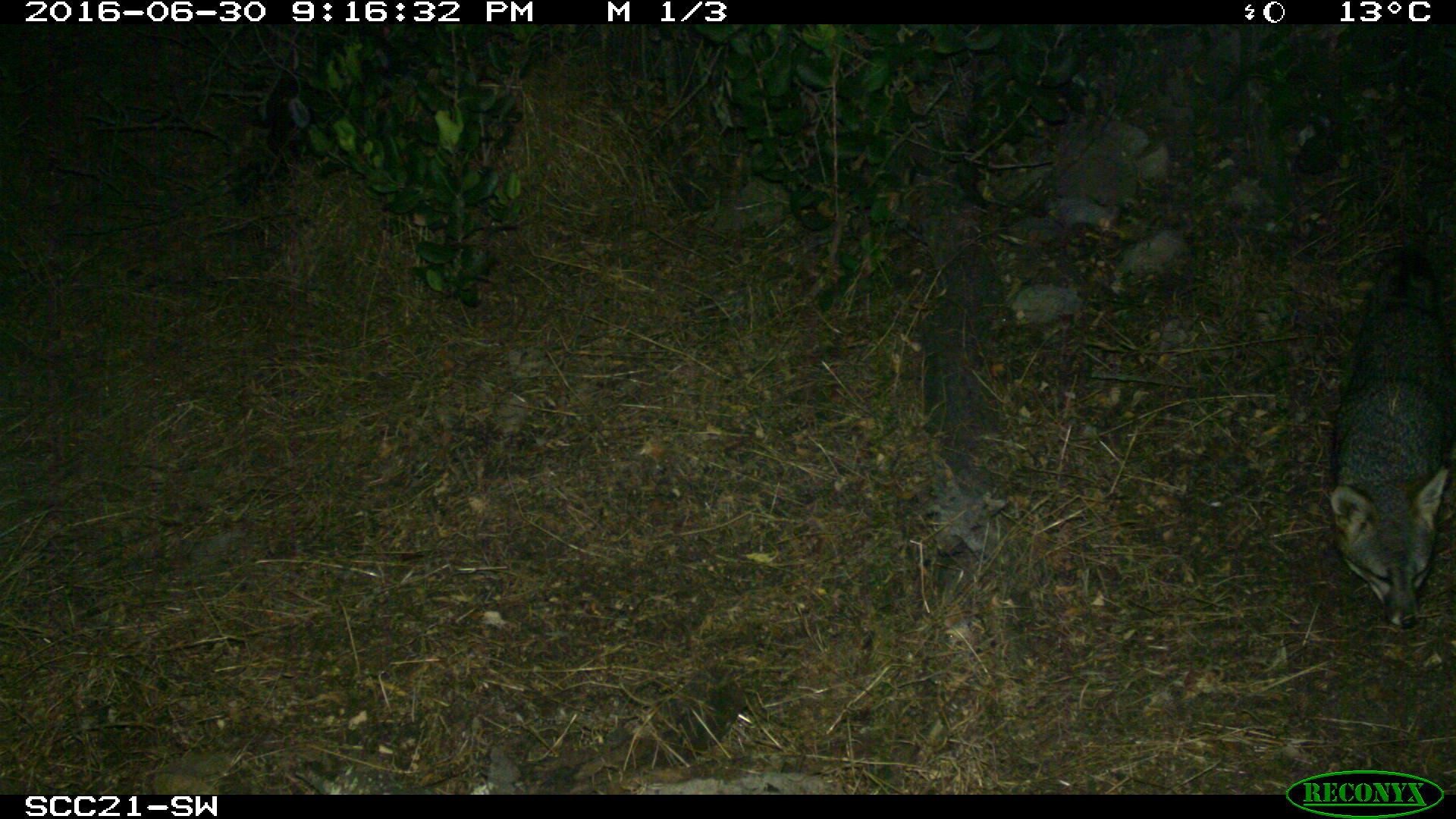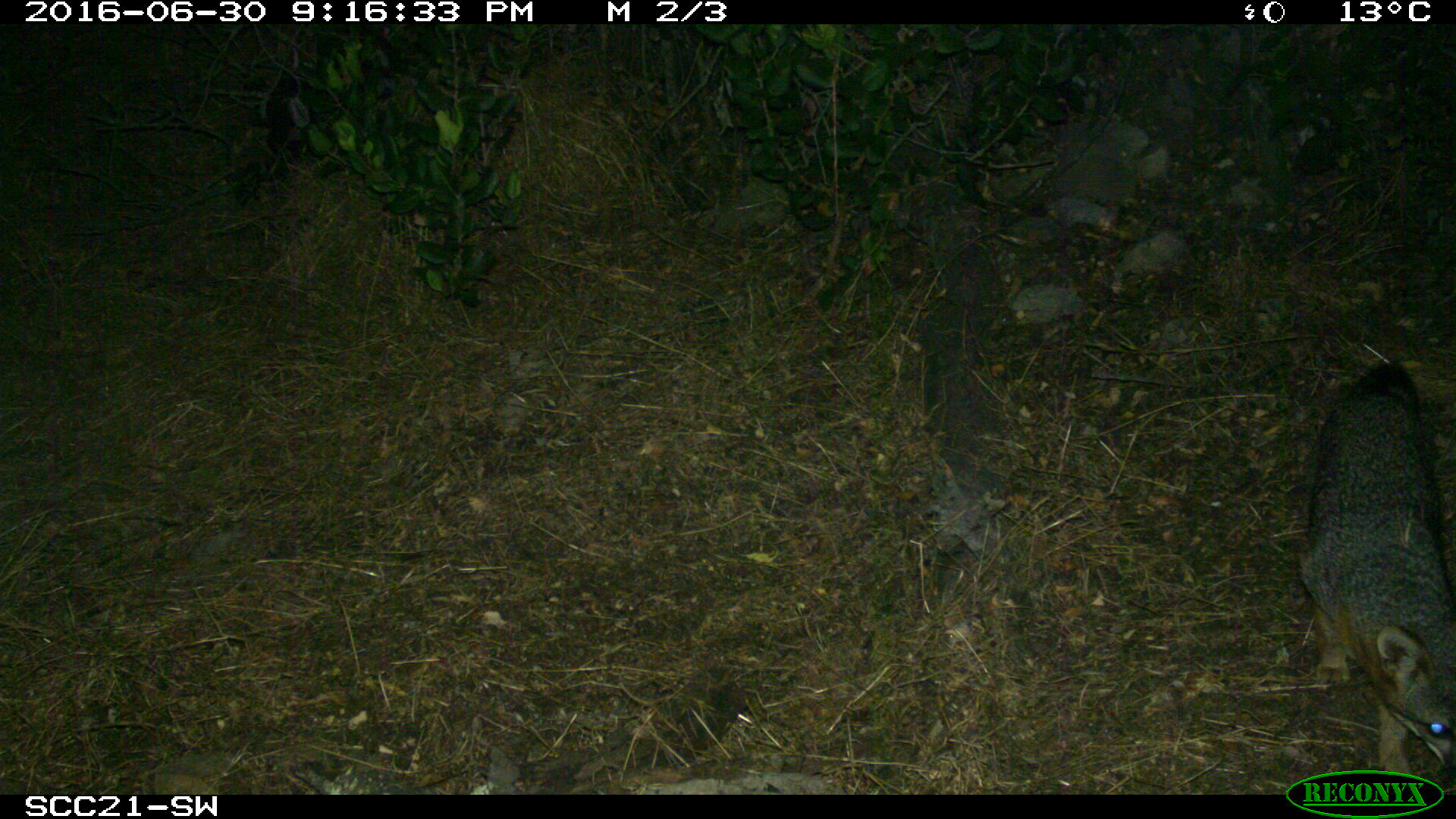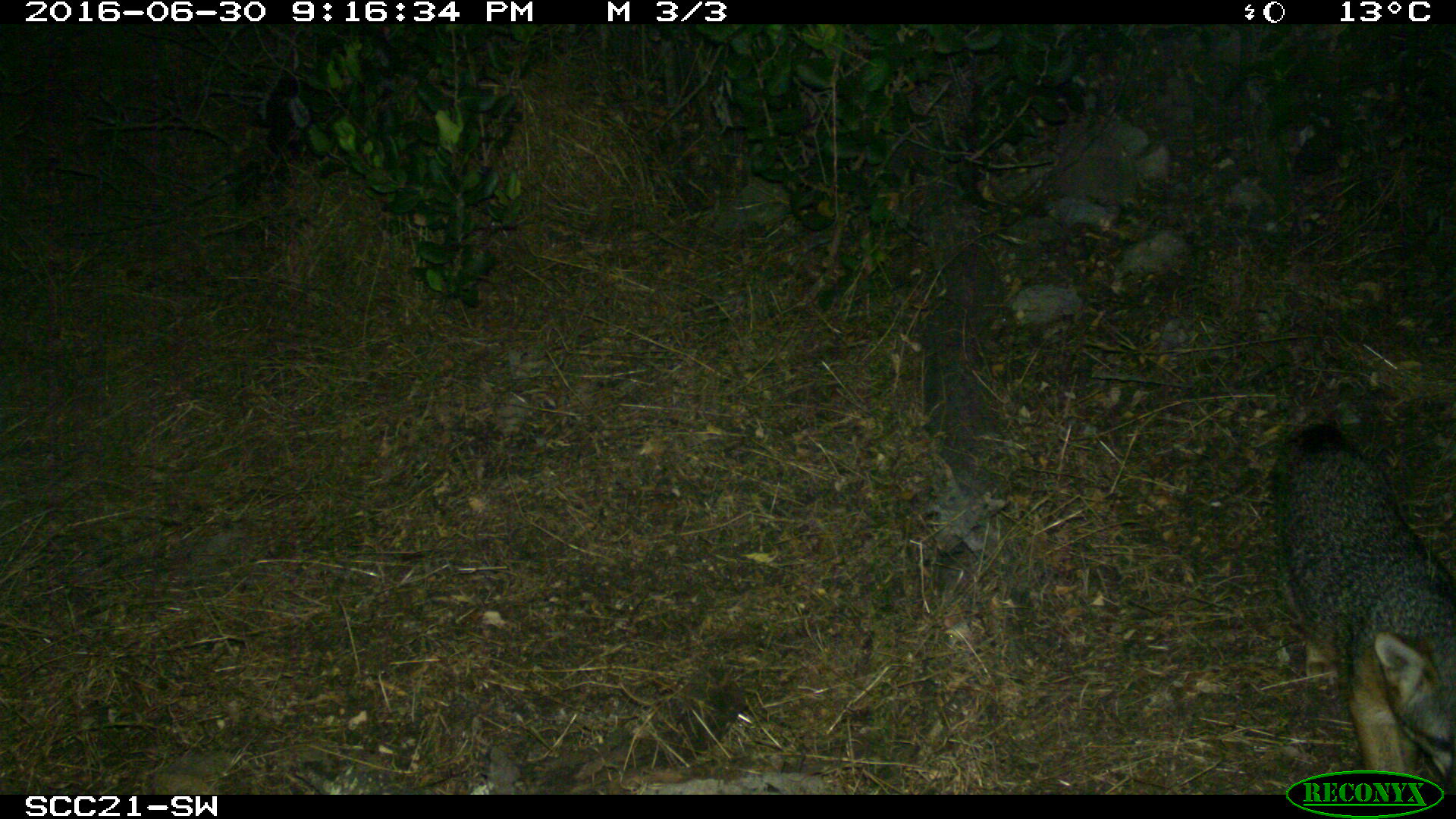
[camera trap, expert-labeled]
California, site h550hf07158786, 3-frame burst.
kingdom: Animalia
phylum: Chordata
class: Mammalia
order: Carnivora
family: Canidae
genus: Urocyon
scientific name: Urocyon littoralis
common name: island fox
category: fox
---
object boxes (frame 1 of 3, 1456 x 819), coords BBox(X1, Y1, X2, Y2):
fox: BBox(1330, 249, 1449, 629)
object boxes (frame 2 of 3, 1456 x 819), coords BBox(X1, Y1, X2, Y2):
fox: BBox(1295, 360, 1455, 784)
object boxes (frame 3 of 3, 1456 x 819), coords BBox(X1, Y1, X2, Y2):
fox: BBox(1274, 422, 1455, 794)